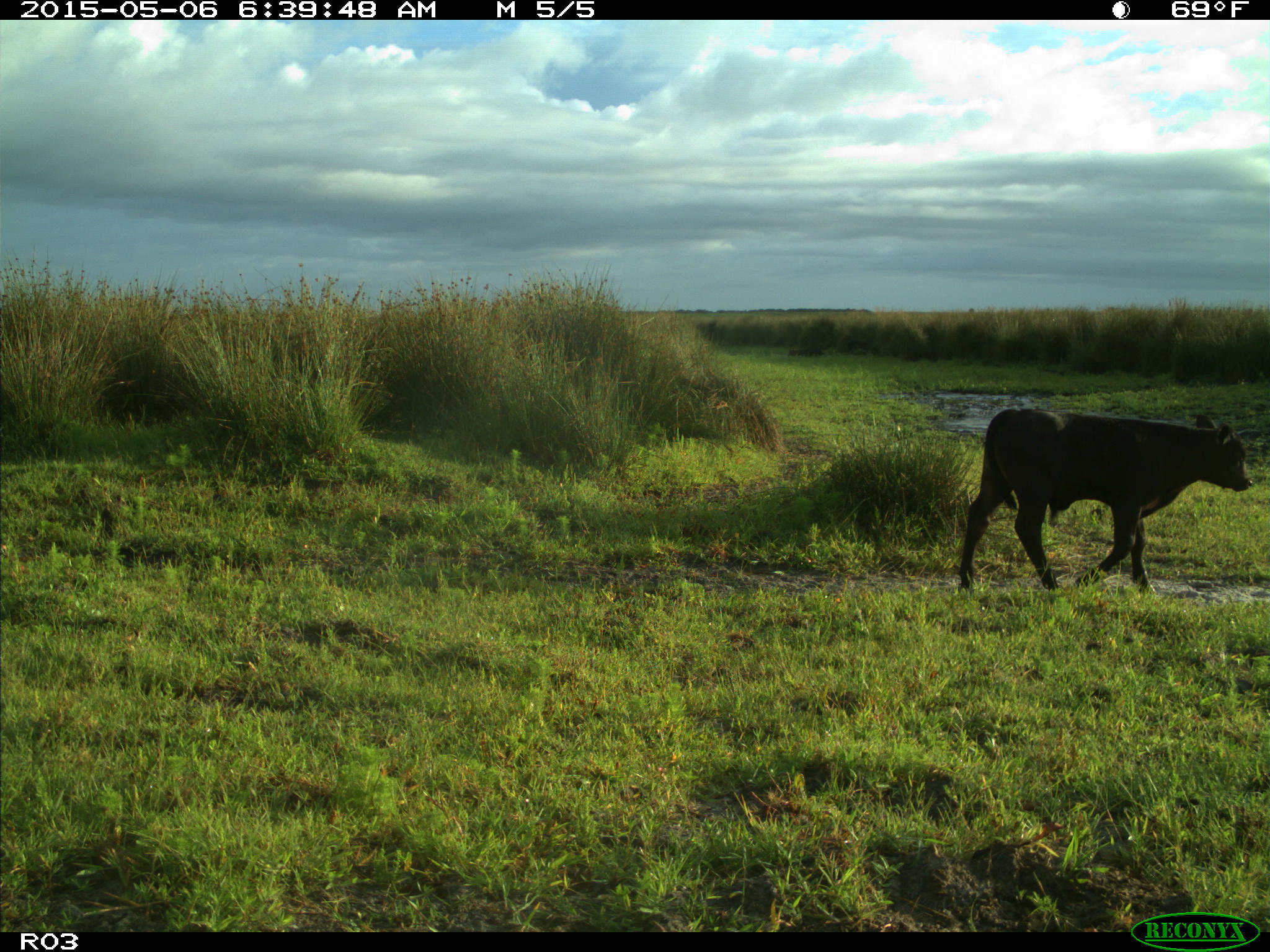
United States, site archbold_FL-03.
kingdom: Animalia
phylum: Chordata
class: Mammalia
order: Artiodactyla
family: Bovidae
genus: Bos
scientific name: Bos taurus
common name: domestic cow